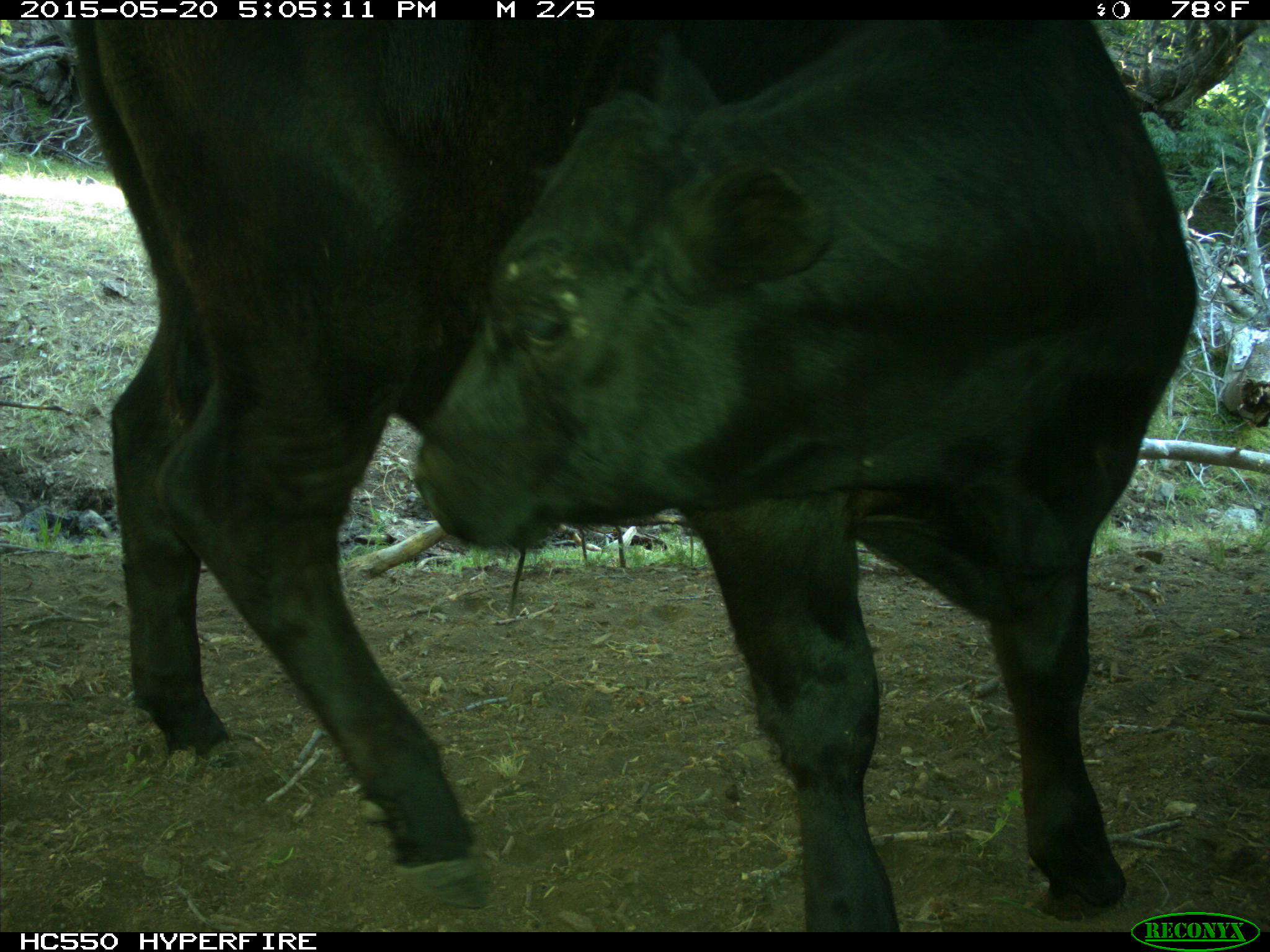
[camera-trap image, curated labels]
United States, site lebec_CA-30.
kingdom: Animalia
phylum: Chordata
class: Mammalia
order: Artiodactyla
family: Bovidae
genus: Bos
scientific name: Bos taurus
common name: domestic cow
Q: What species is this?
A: Bos taurus (domestic cow).